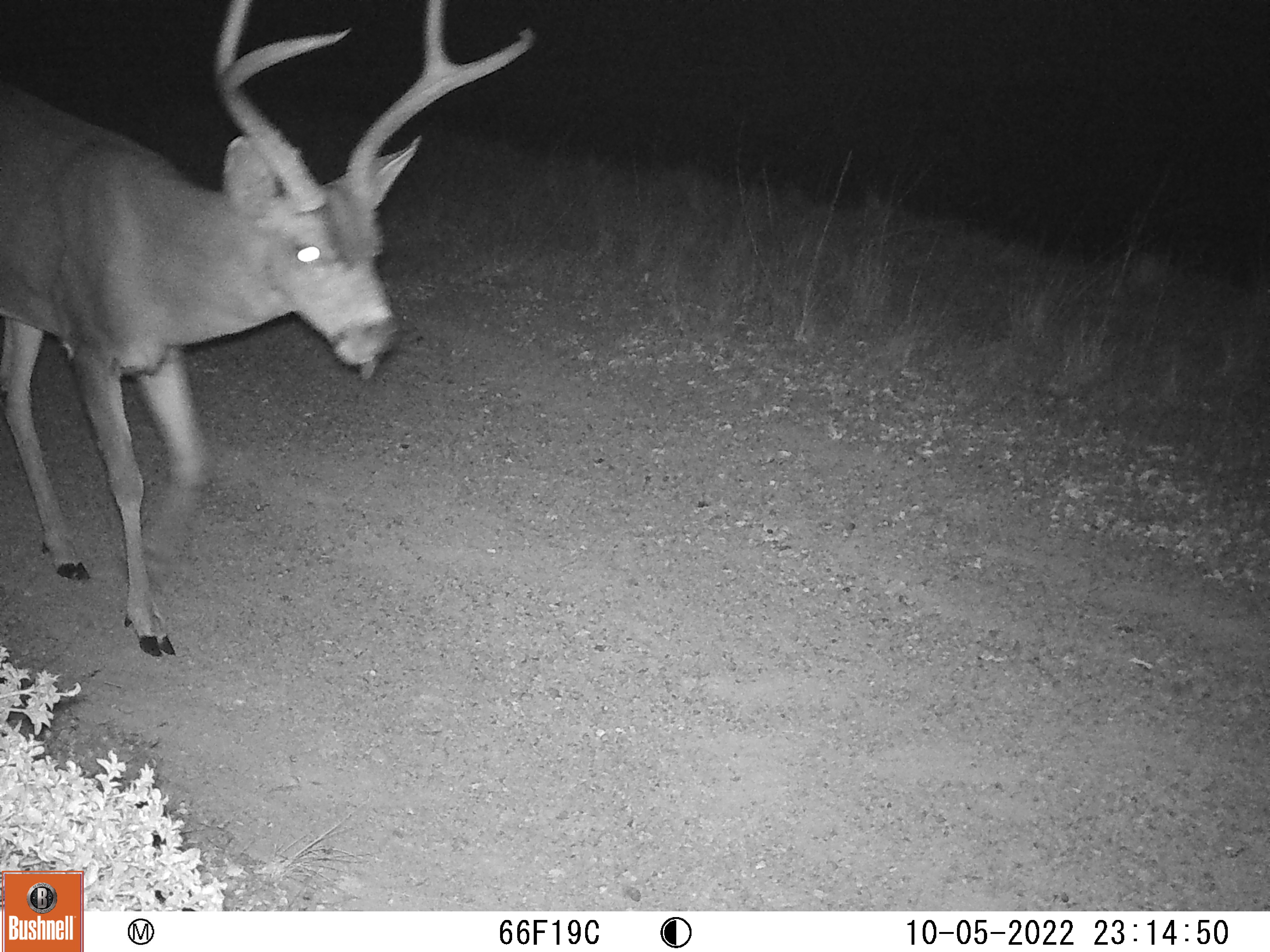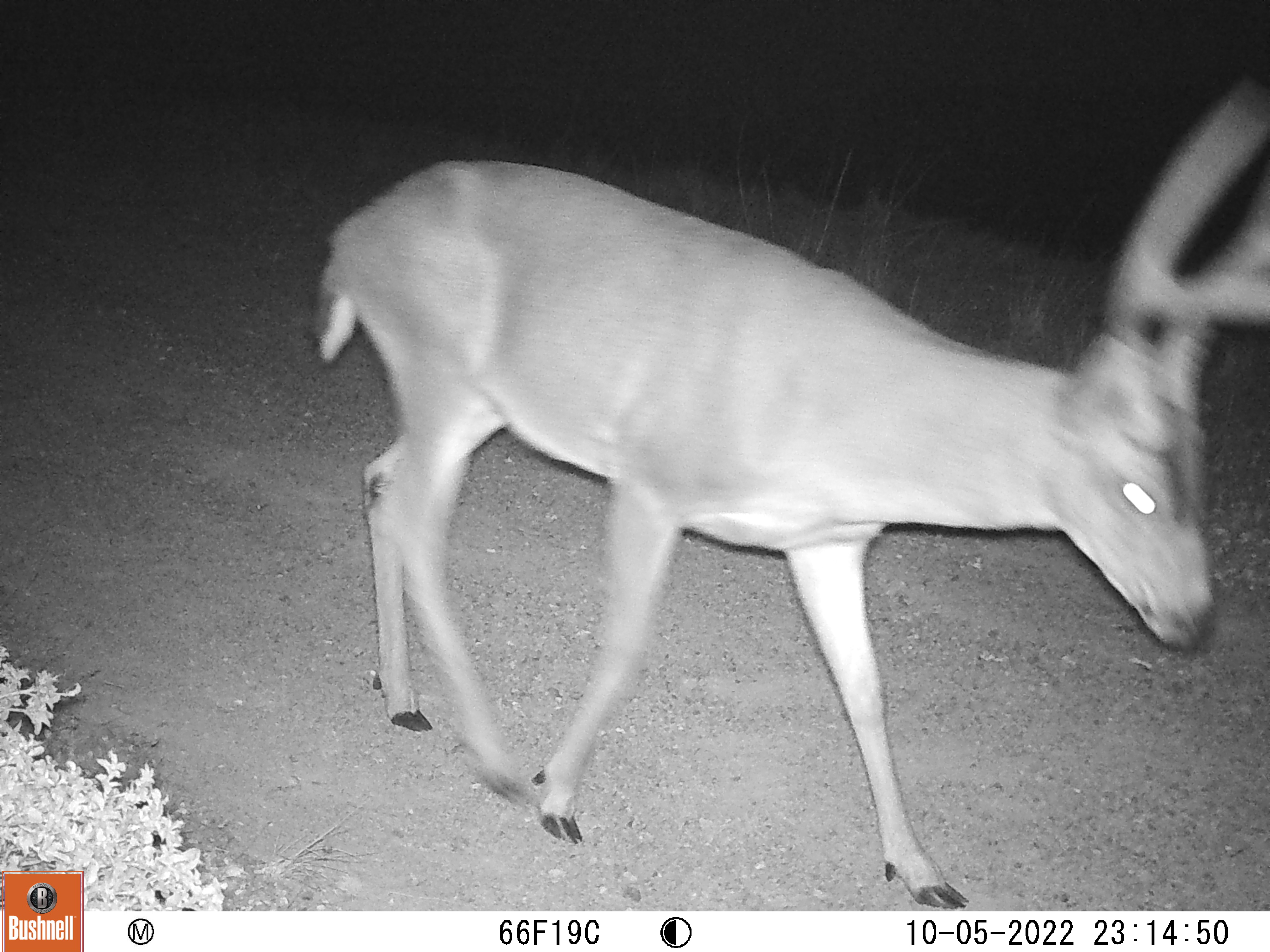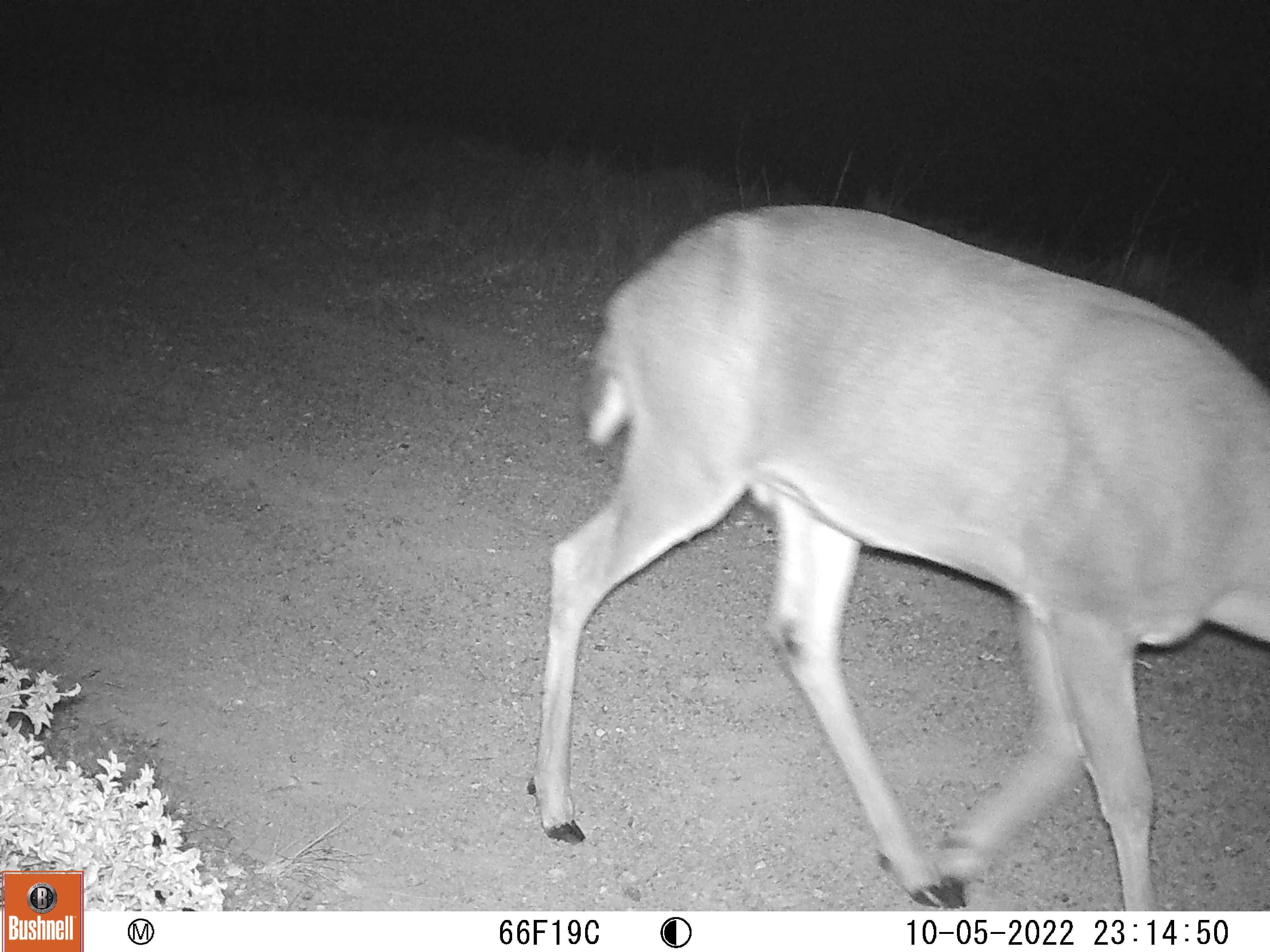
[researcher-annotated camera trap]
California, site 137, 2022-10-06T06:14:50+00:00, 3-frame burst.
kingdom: Animalia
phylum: Chordata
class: Mammalia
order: Artiodactyla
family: Cervidae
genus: Odocoileus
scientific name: Odocoileus hemionus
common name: mule deer